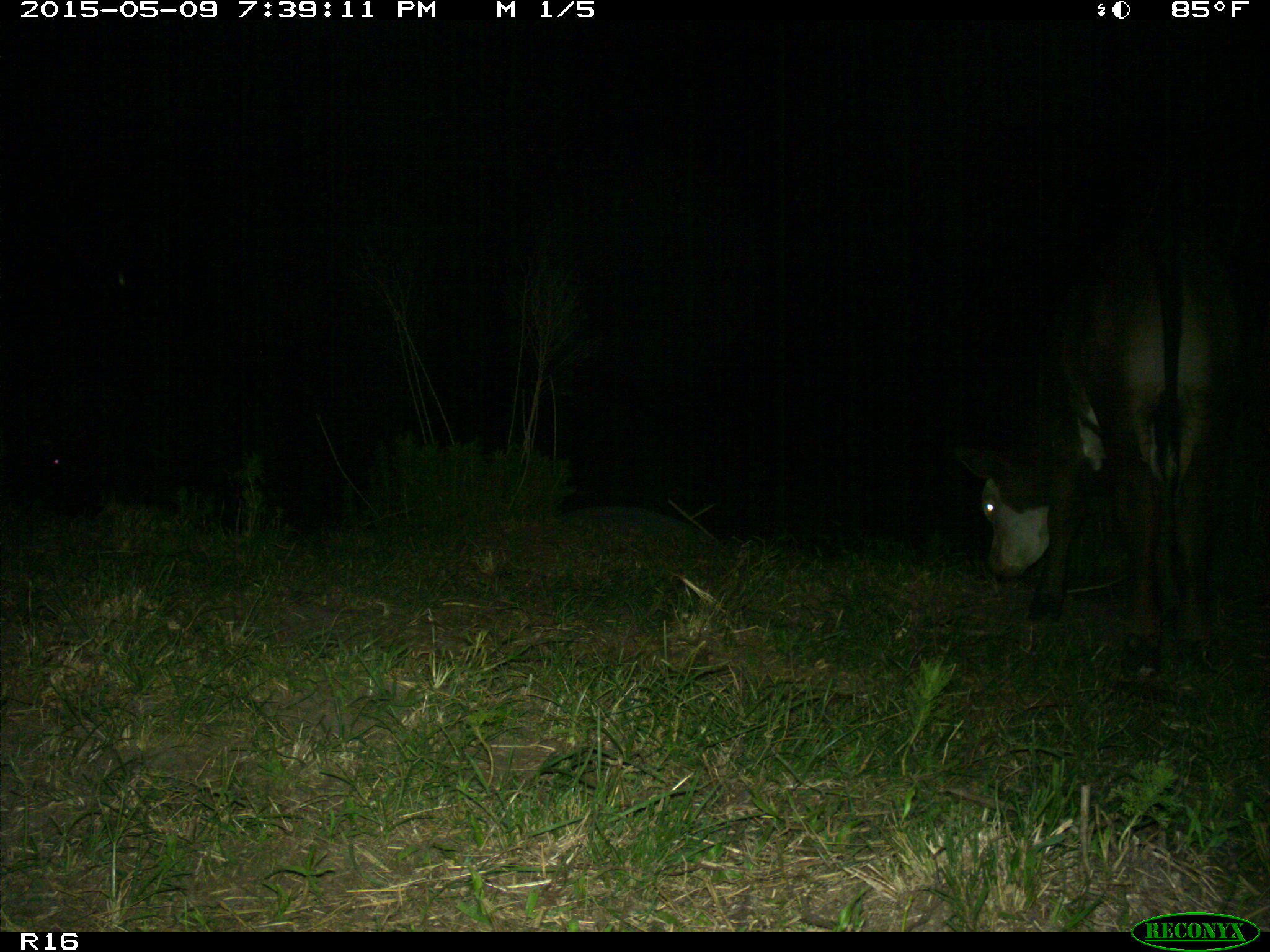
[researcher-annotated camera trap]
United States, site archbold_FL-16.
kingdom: Animalia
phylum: Chordata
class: Mammalia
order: Artiodactyla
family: Suidae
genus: Sus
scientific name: Sus scrofa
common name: wild boar